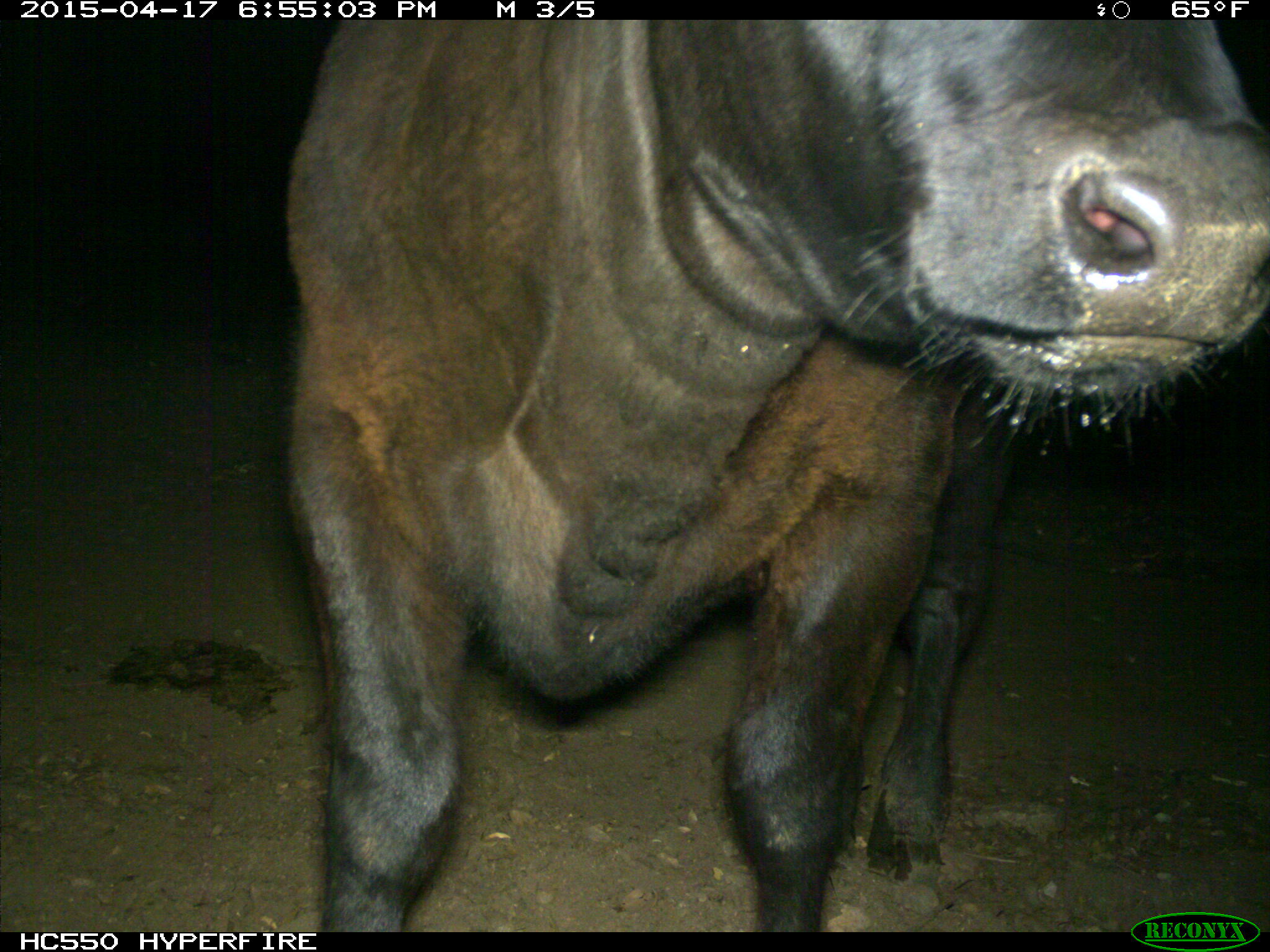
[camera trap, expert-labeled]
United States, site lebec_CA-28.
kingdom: Animalia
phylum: Chordata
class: Mammalia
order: Artiodactyla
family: Bovidae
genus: Bos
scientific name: Bos taurus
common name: domestic cow